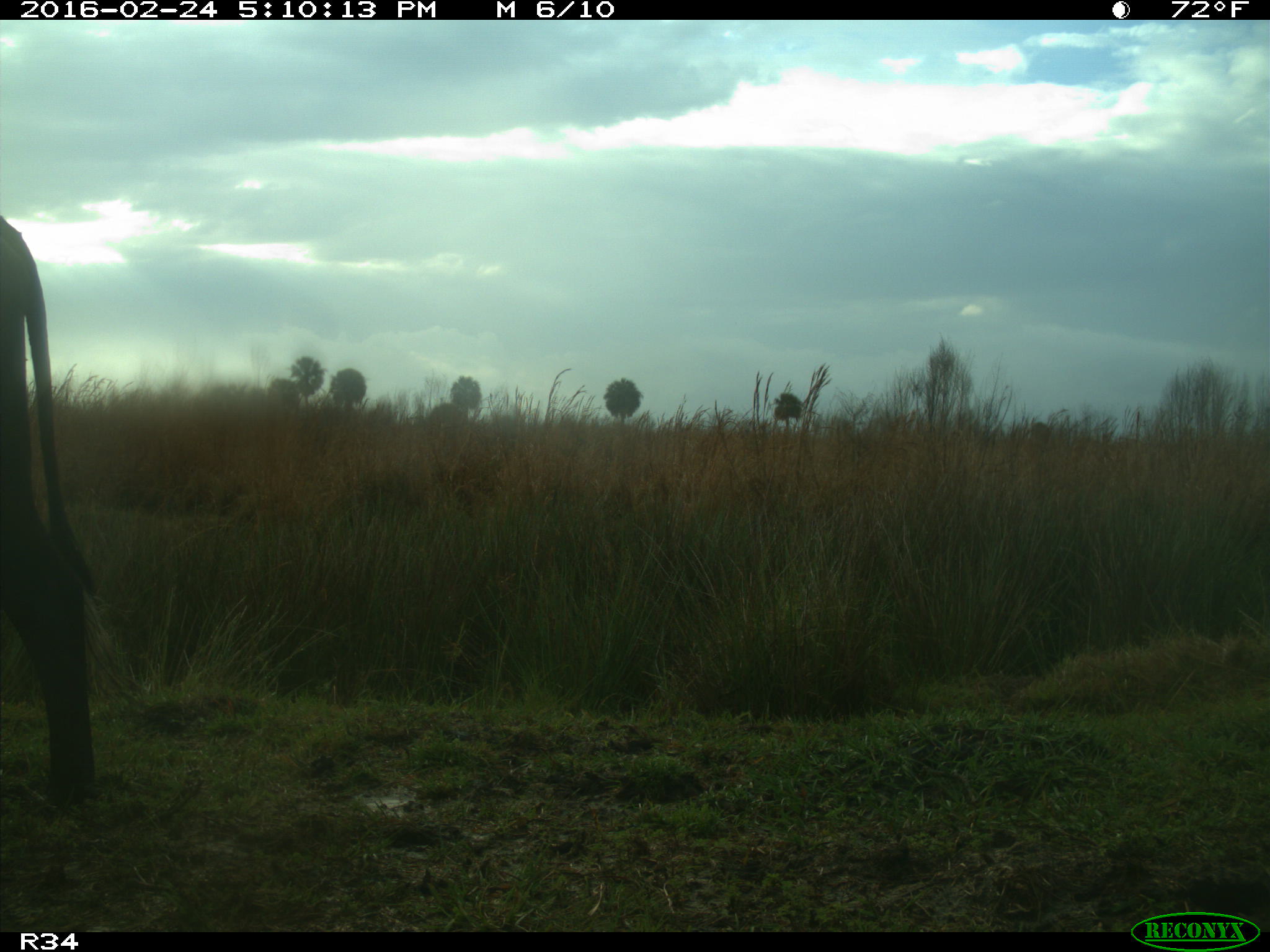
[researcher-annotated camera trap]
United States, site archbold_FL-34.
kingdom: Animalia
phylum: Chordata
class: Mammalia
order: Artiodactyla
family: Bovidae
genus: Bos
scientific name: Bos taurus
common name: domestic cow